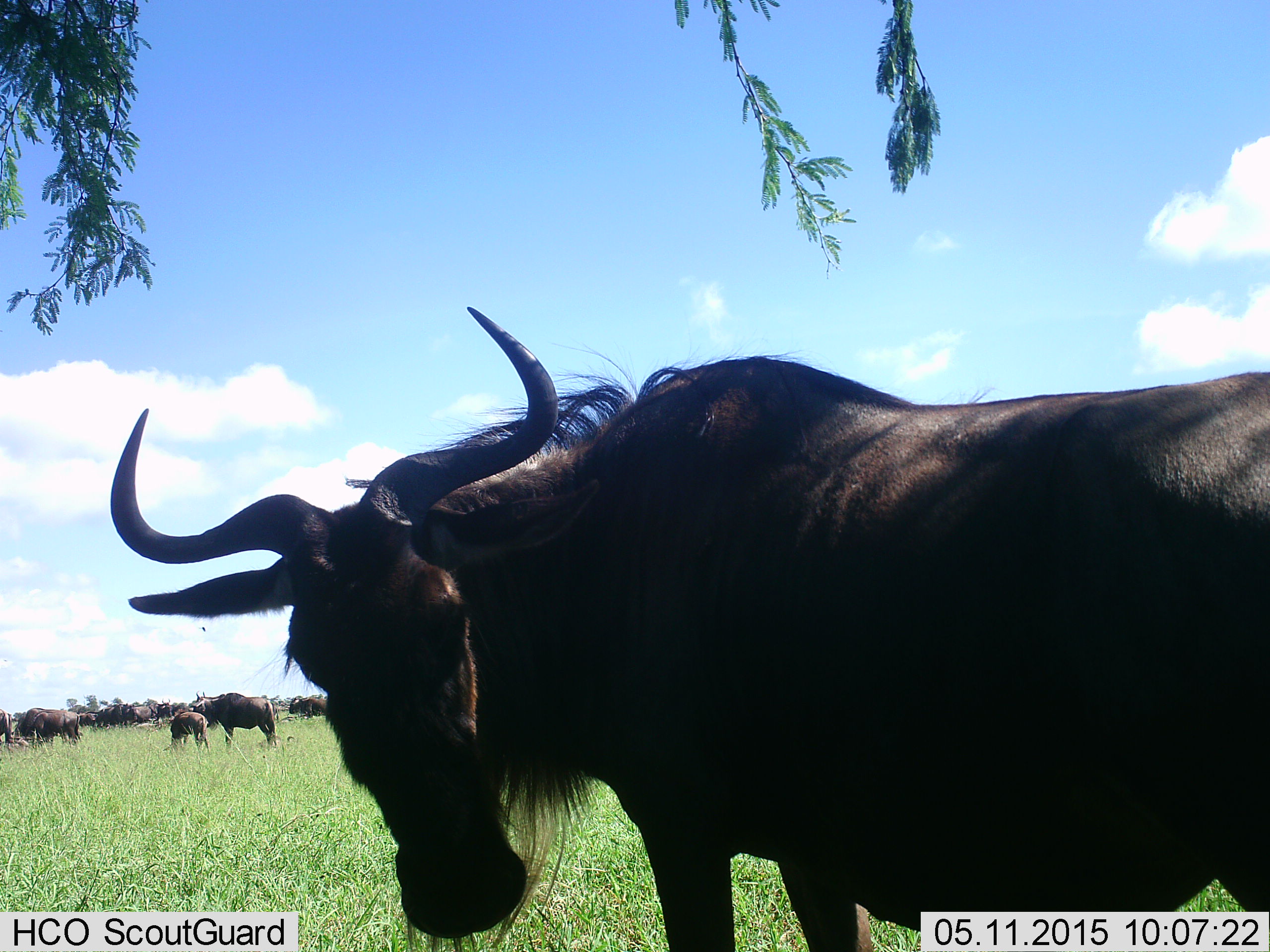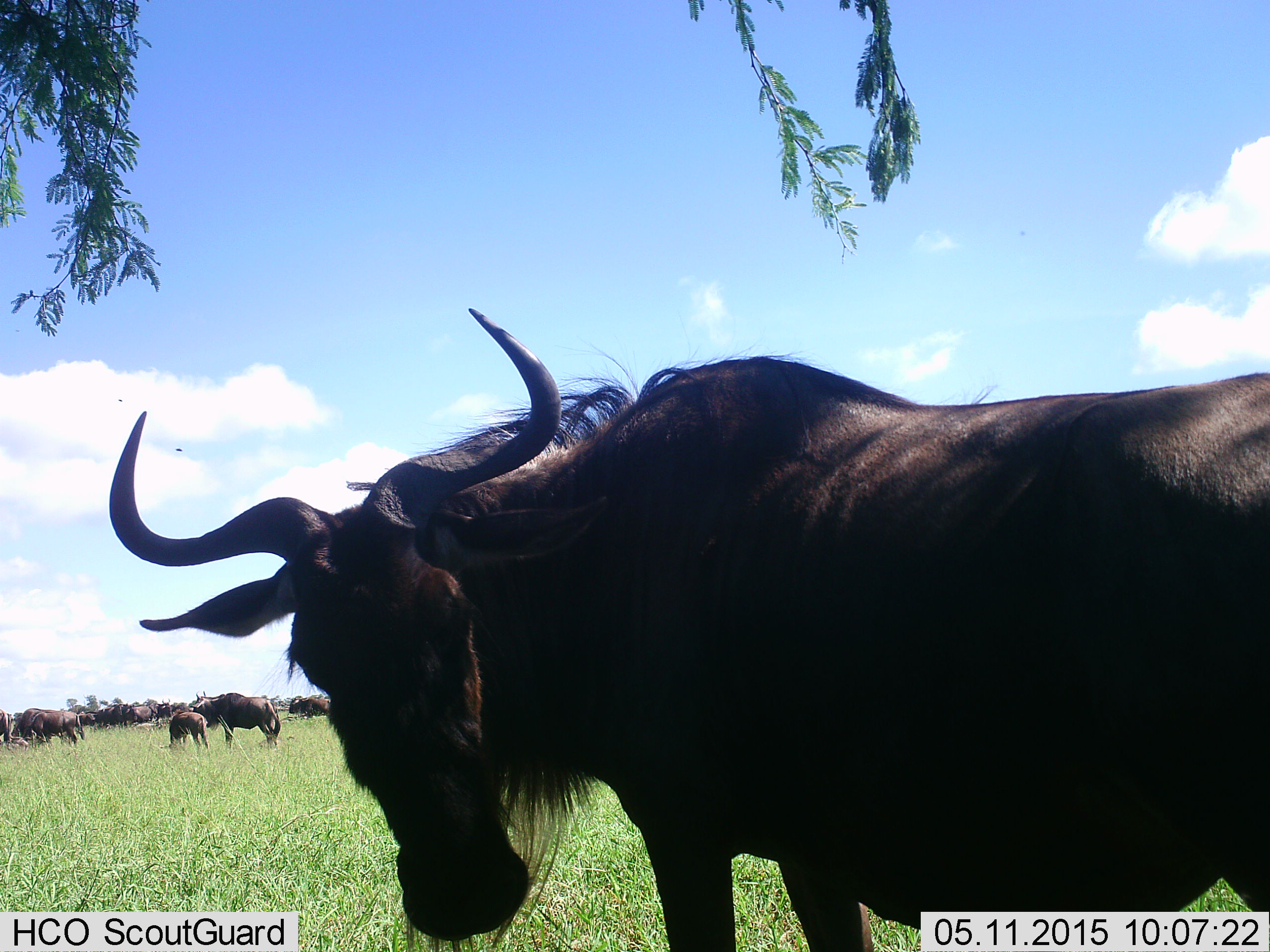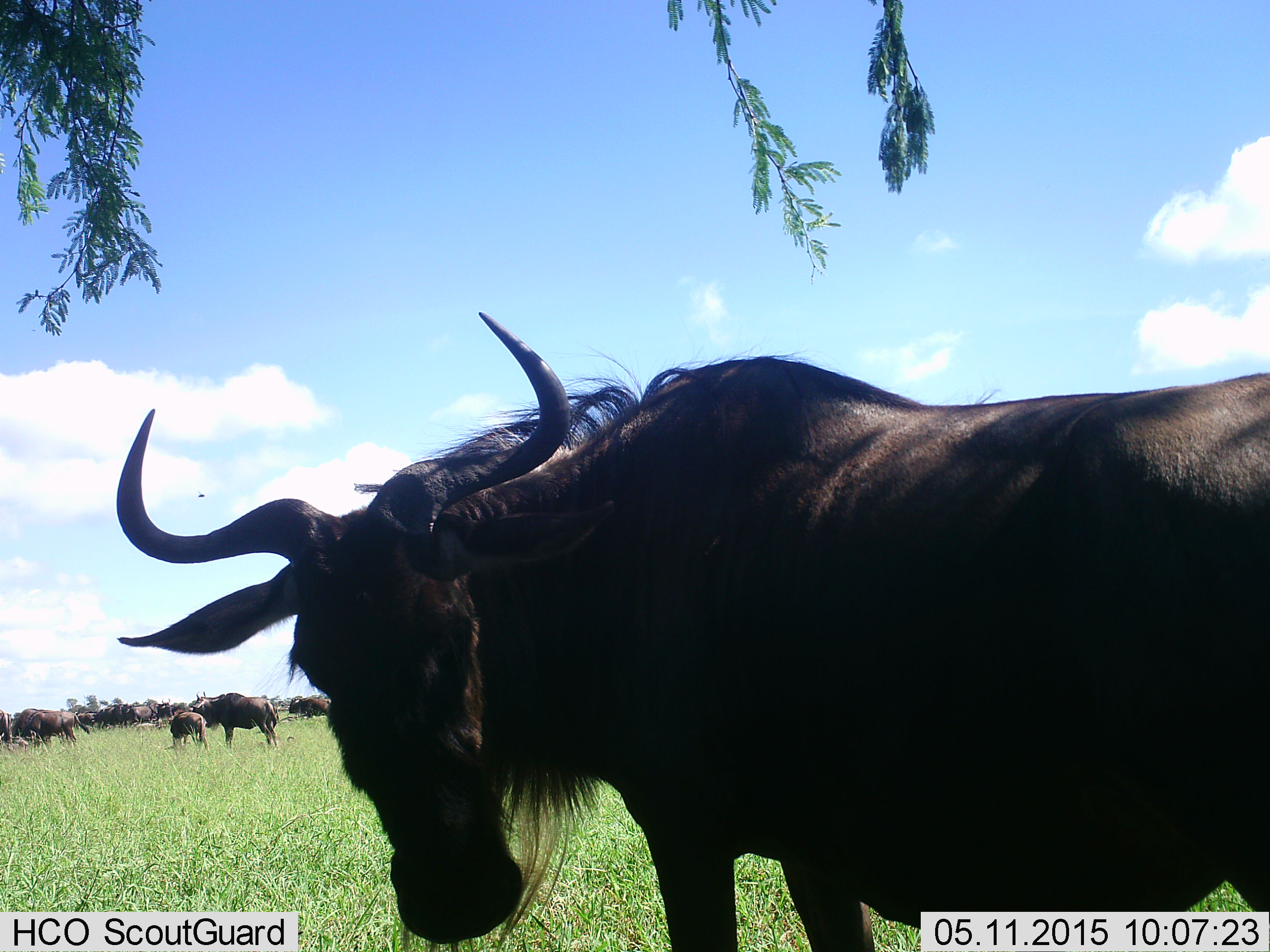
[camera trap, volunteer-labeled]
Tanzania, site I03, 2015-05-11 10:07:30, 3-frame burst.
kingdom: Animalia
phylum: Chordata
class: Mammalia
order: Artiodactyla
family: Bovidae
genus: Connochaetes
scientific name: Connochaetes taurinus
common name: blue wildebeest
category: wildebeest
Wildebeest (blue wildebeest) (Connochaetes taurinus), count 11-50. Behavior (volunteer vote fractions): standing 80%, resting 10%, moving 20%, interacting 10%. Young present (vote fraction): 60%. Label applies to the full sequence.